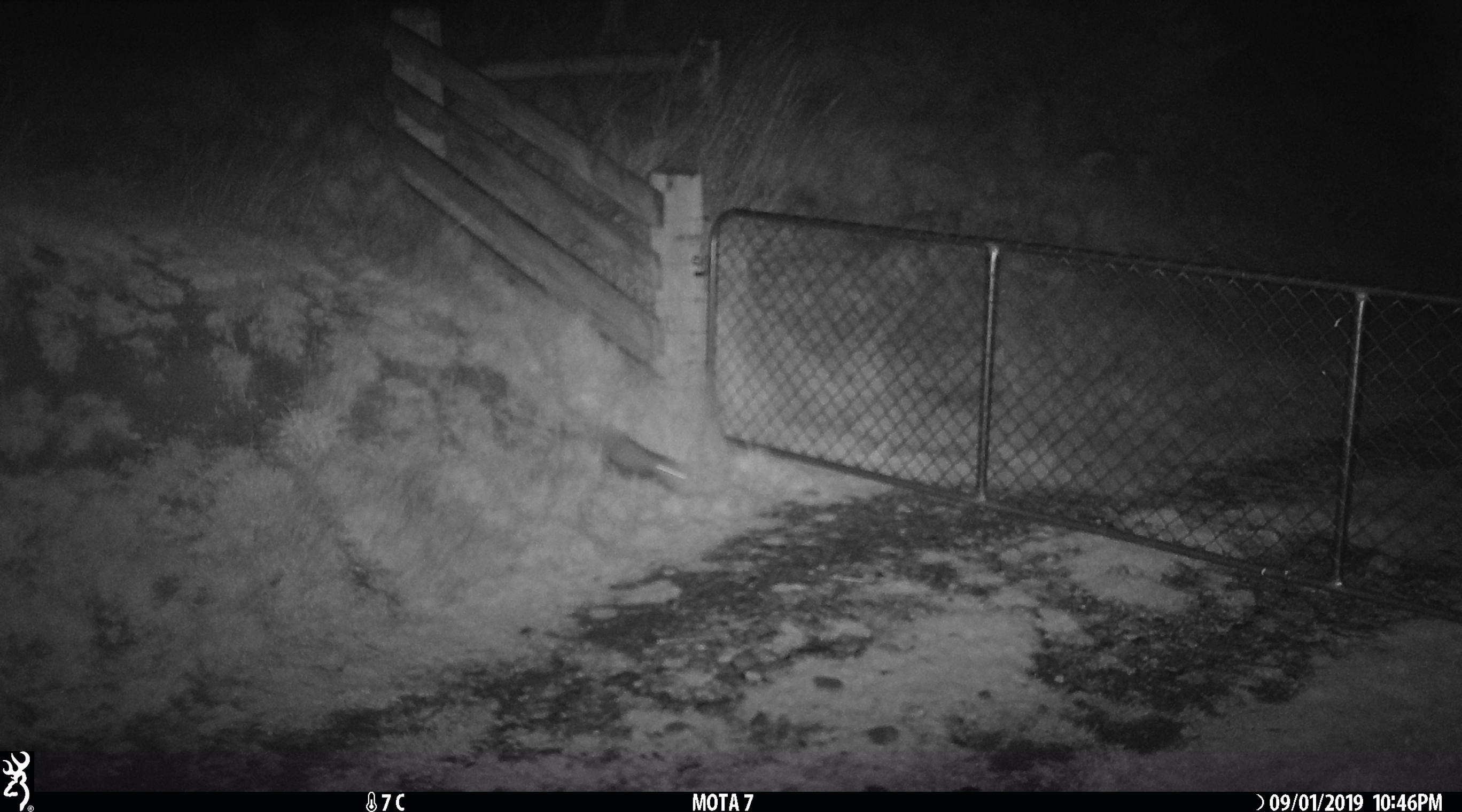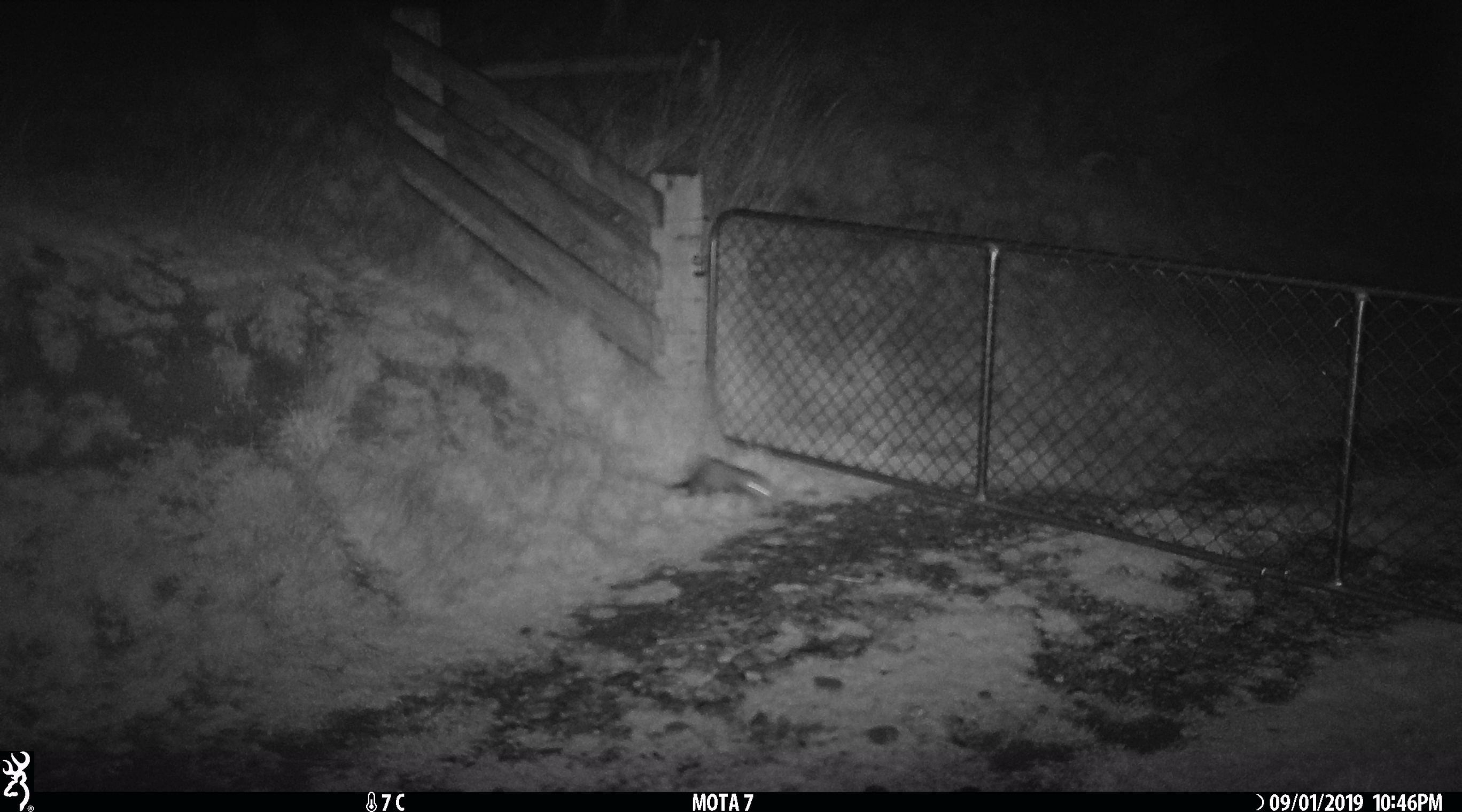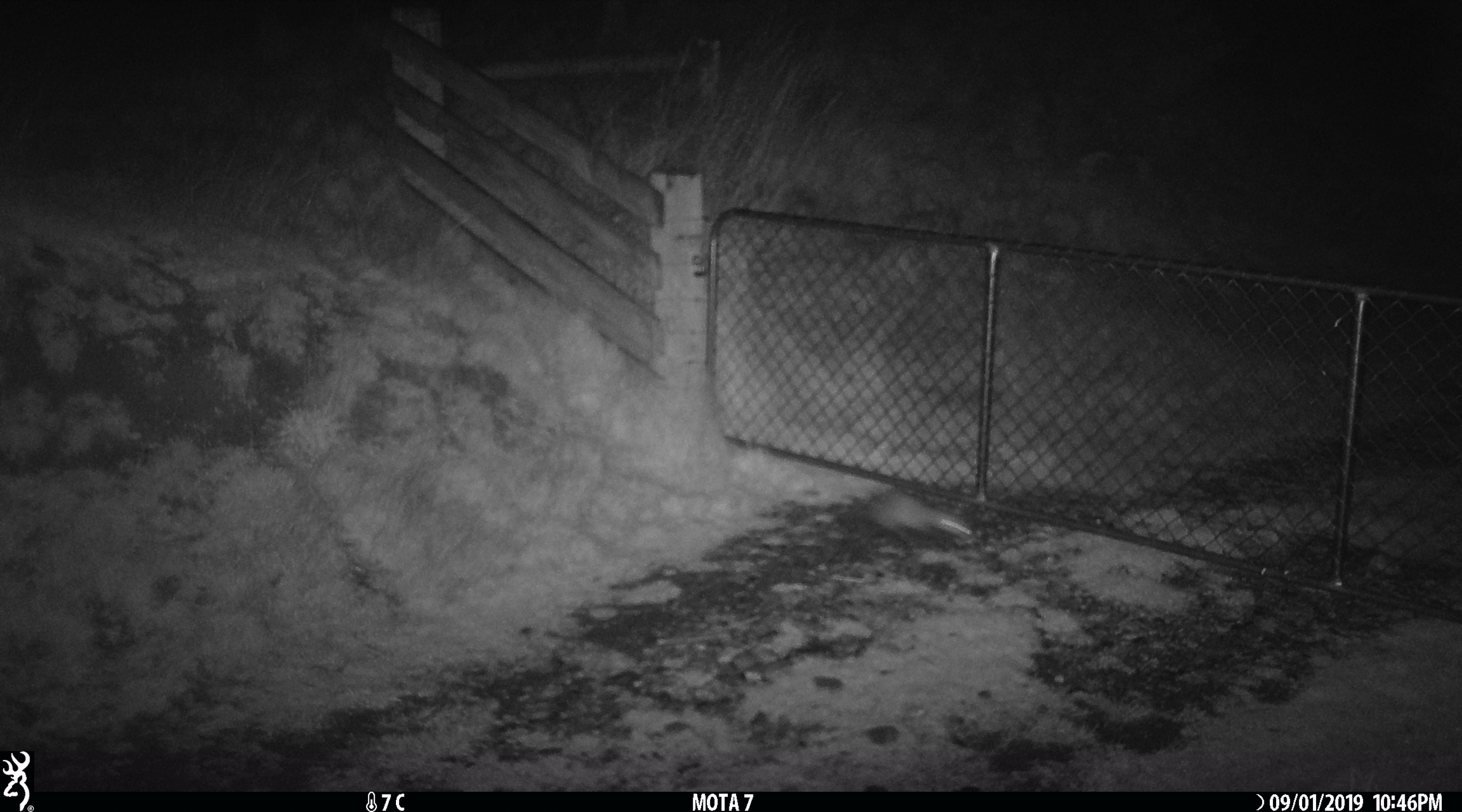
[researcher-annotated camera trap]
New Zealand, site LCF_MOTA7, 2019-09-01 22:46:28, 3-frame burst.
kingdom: Animalia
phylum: Chordata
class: Mammalia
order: Carnivora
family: Mustelidae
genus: Mustela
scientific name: Mustela furo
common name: ferret